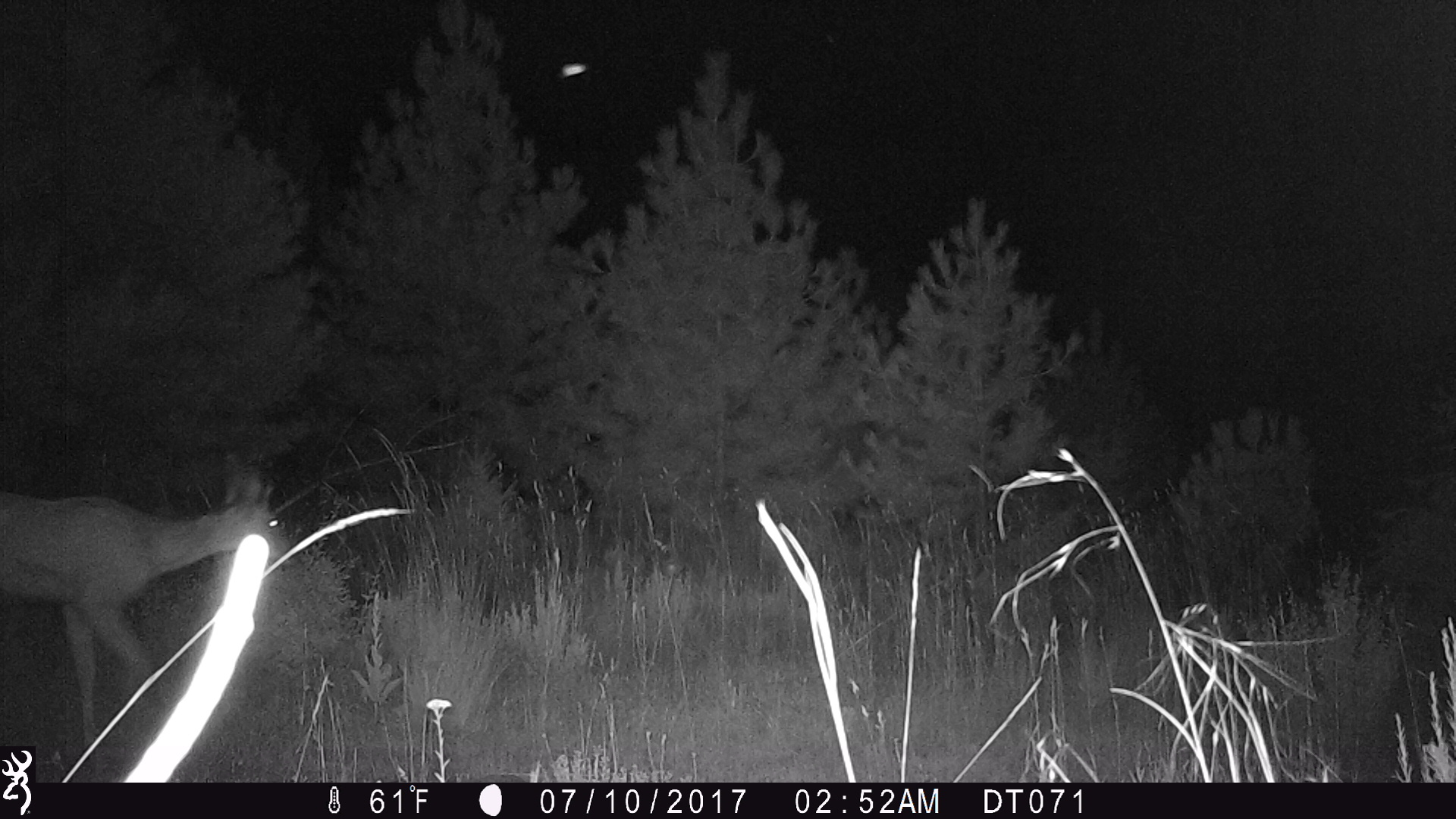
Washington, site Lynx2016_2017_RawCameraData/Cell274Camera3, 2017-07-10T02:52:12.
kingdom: Animalia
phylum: Chordata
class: Mammalia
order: Artiodactyla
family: Cervidae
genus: Odocoileus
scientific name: Odocoileus hemionus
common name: mule deer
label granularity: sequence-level